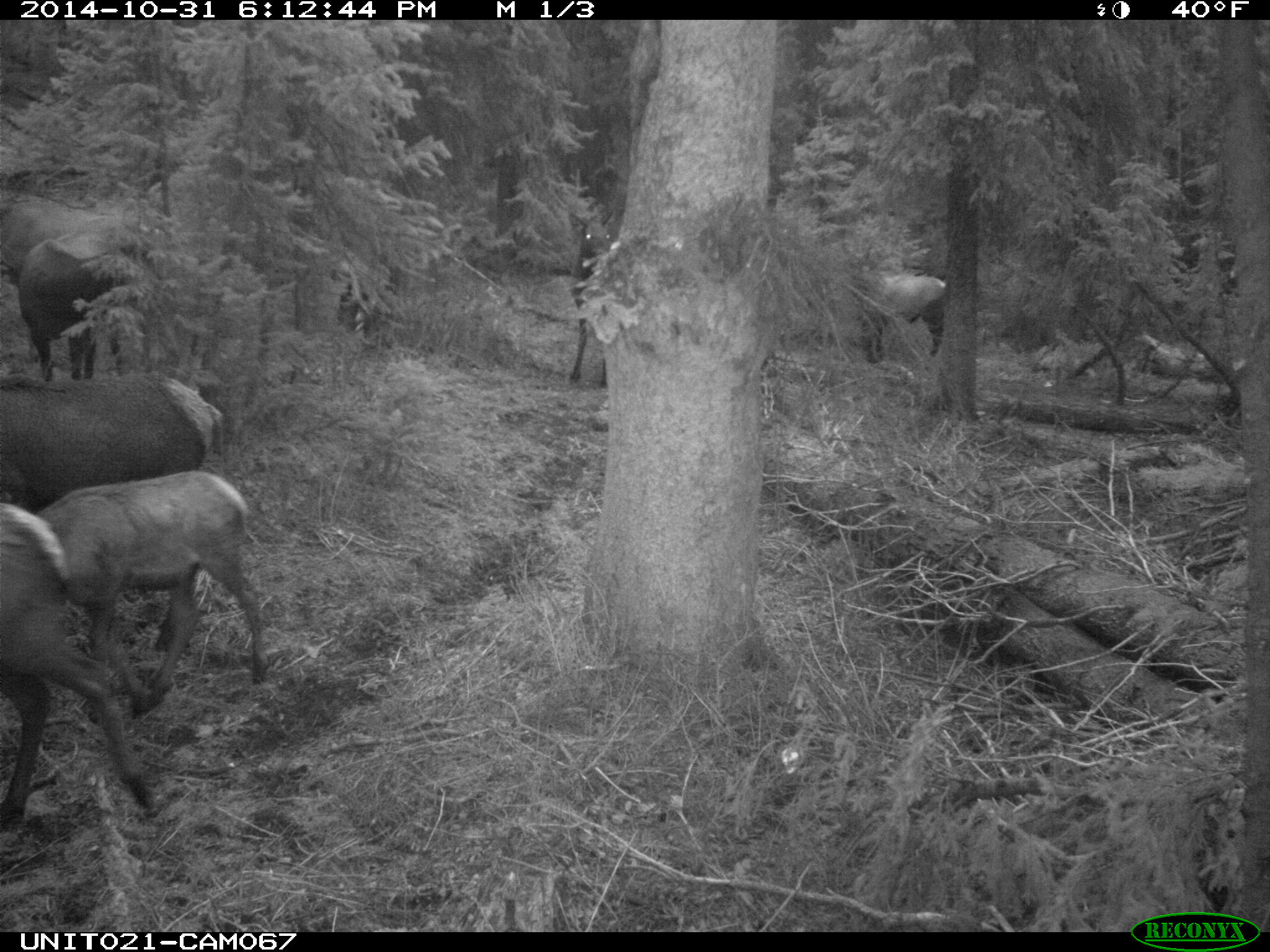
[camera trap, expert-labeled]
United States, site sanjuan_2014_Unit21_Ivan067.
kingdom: Animalia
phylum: Chordata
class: Mammalia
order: Artiodactyla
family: Cervidae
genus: Cervus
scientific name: Cervus elaphus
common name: red deer